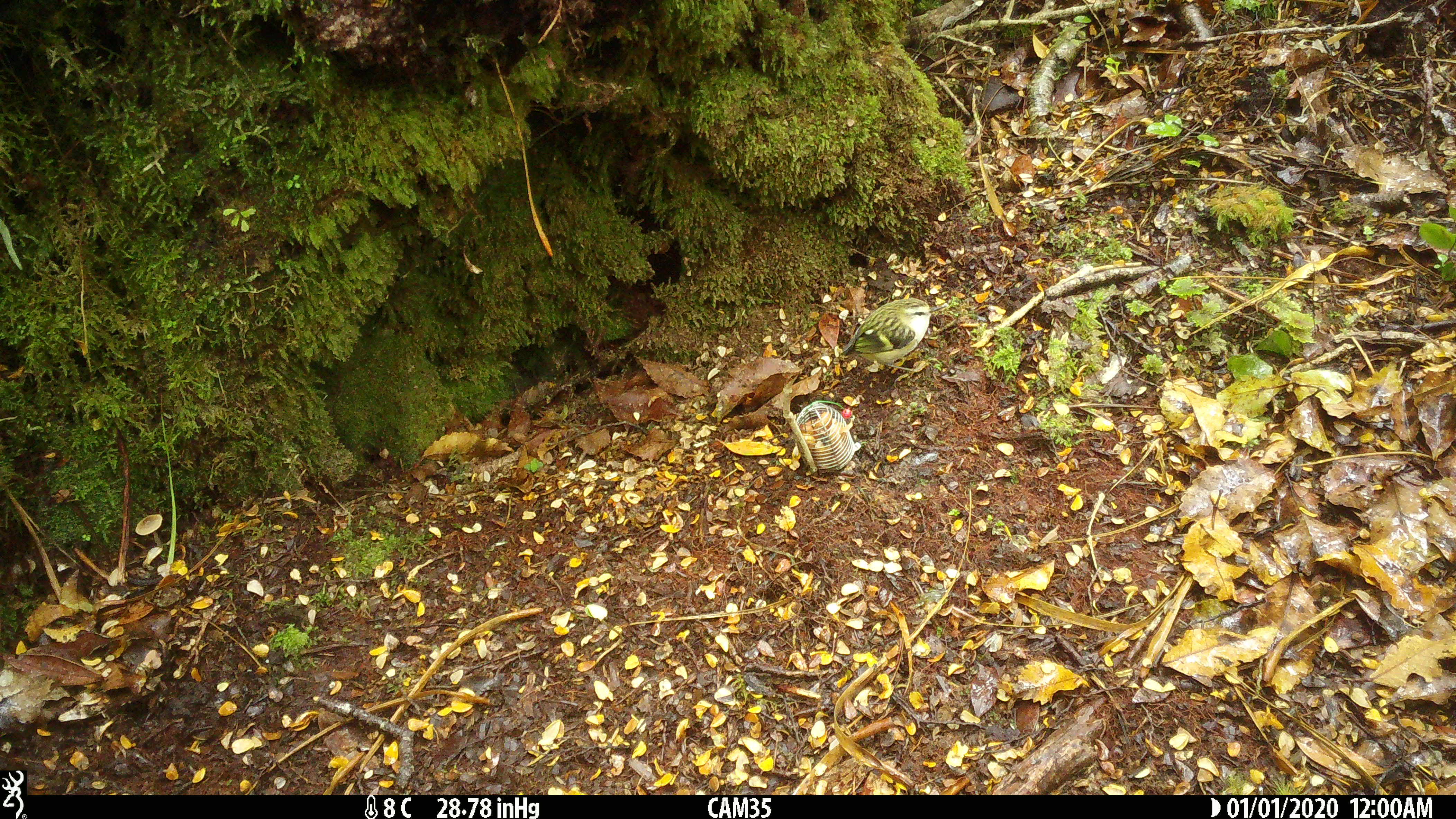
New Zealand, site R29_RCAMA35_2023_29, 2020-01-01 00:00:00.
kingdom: Animalia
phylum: Chordata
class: Aves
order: Passeriformes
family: Acanthisittidae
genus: Acanthisitta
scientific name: Acanthisitta chloris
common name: rifleman